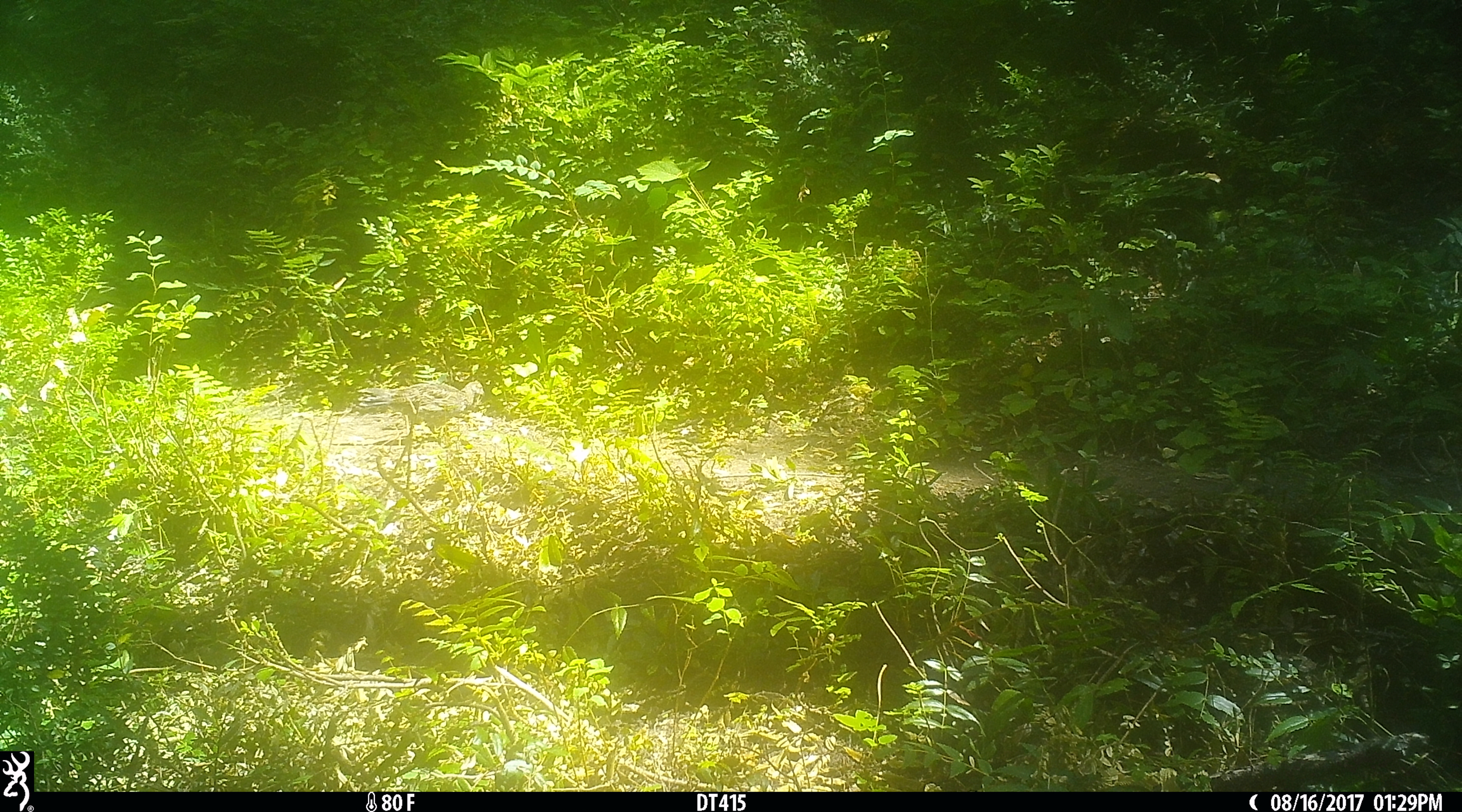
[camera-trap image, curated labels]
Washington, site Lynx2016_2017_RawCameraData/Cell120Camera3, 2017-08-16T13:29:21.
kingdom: Animalia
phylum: Chordata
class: Aves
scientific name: Aves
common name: birds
Aves (birds). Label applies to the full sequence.